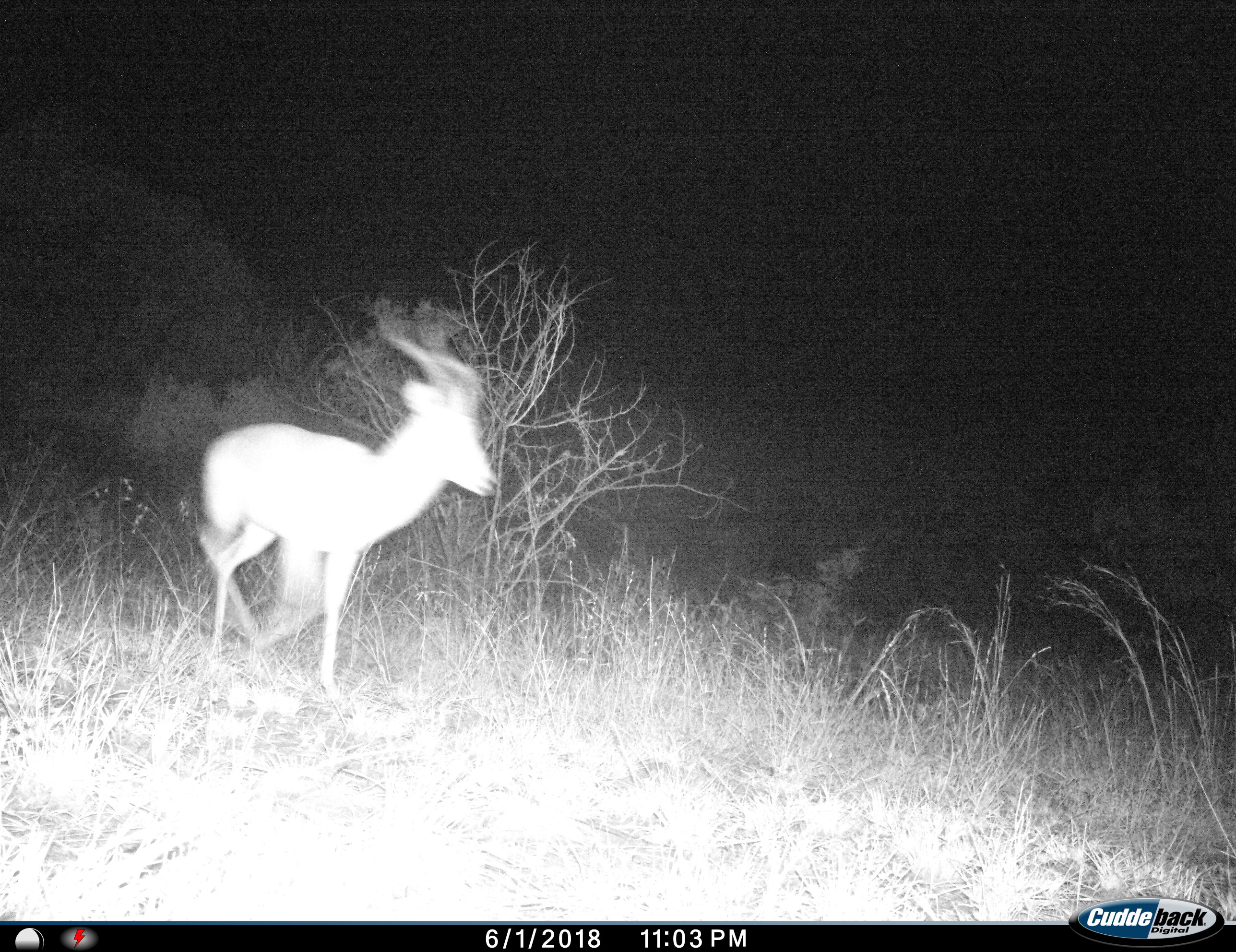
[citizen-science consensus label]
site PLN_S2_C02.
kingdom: Animalia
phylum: Chordata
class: Mammalia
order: Artiodactyla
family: Bovidae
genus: Aepyceros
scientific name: Aepyceros melampus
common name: impala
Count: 1.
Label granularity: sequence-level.